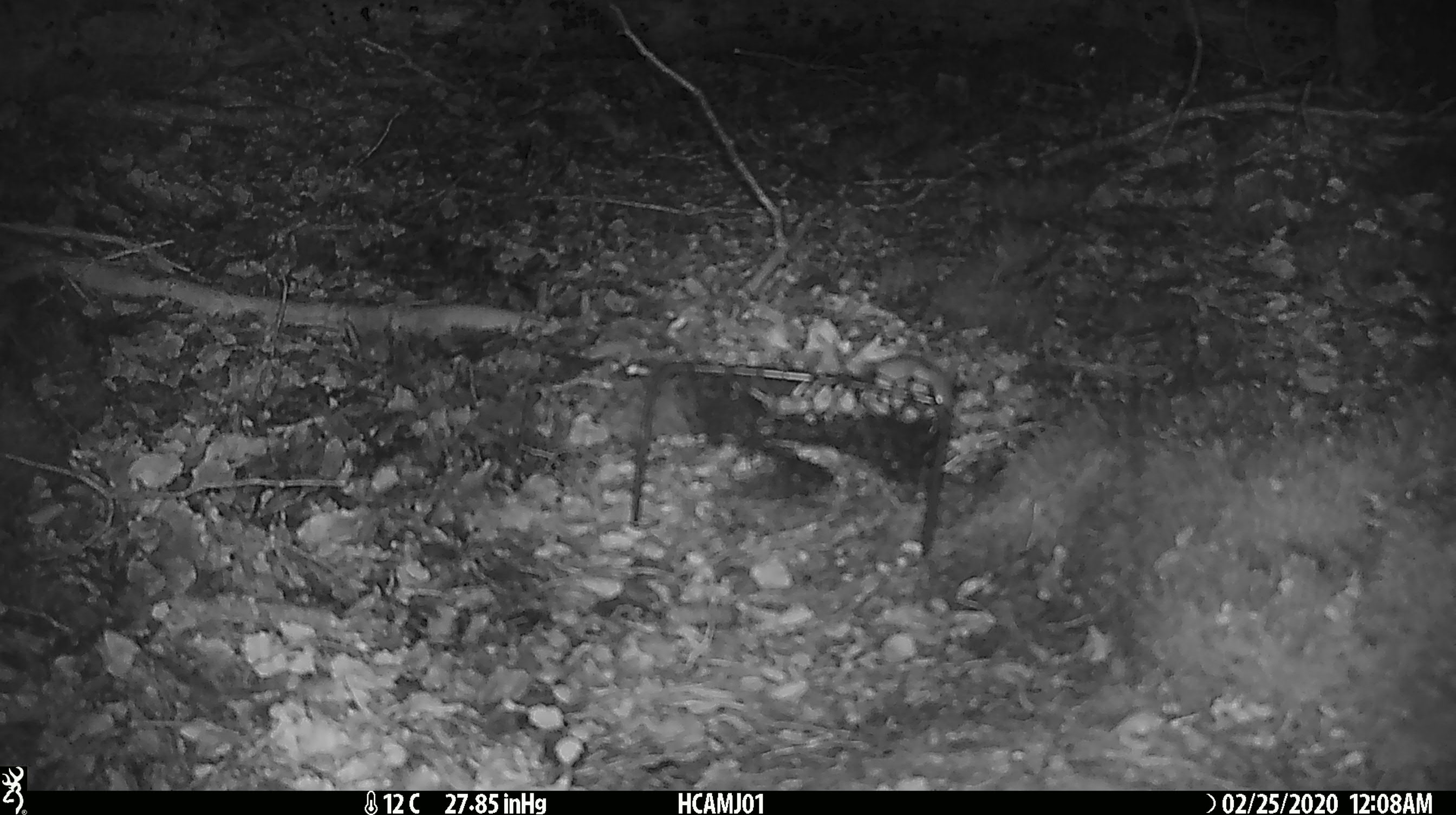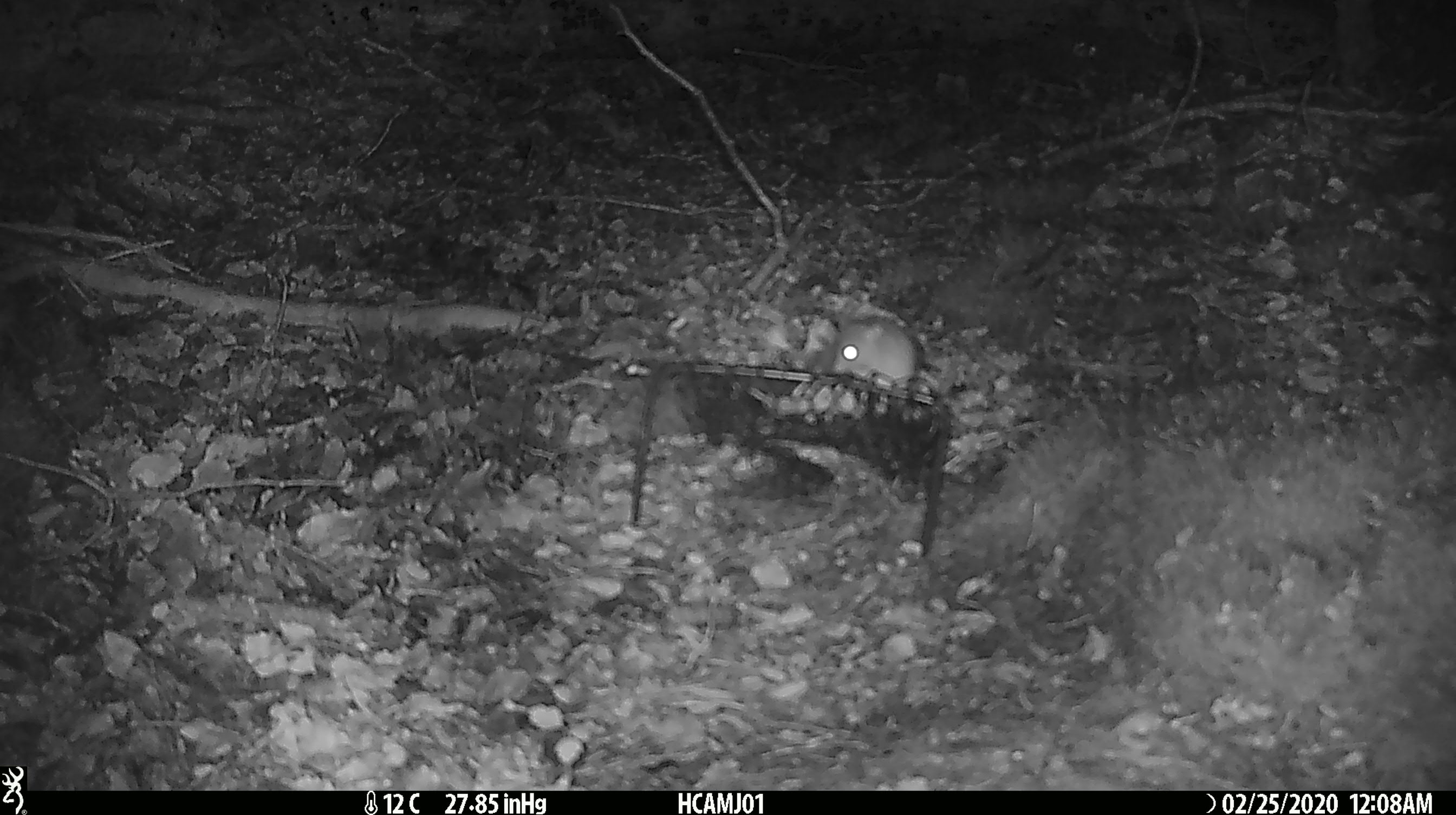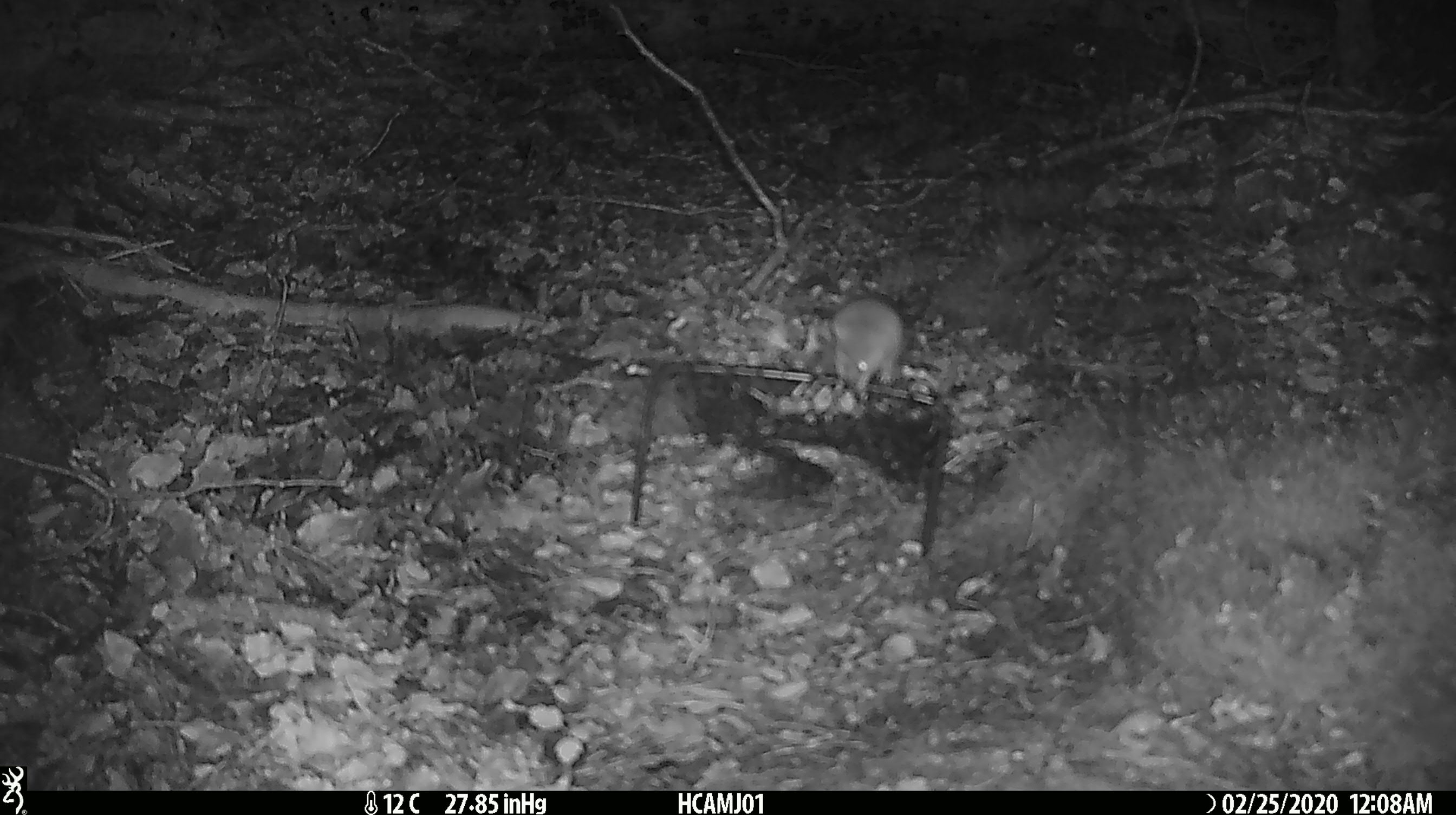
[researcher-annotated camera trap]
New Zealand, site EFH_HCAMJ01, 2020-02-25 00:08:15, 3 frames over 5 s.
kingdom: Animalia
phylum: Chordata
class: Mammalia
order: Rodentia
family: Muridae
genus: Mus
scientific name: Mus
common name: mouse